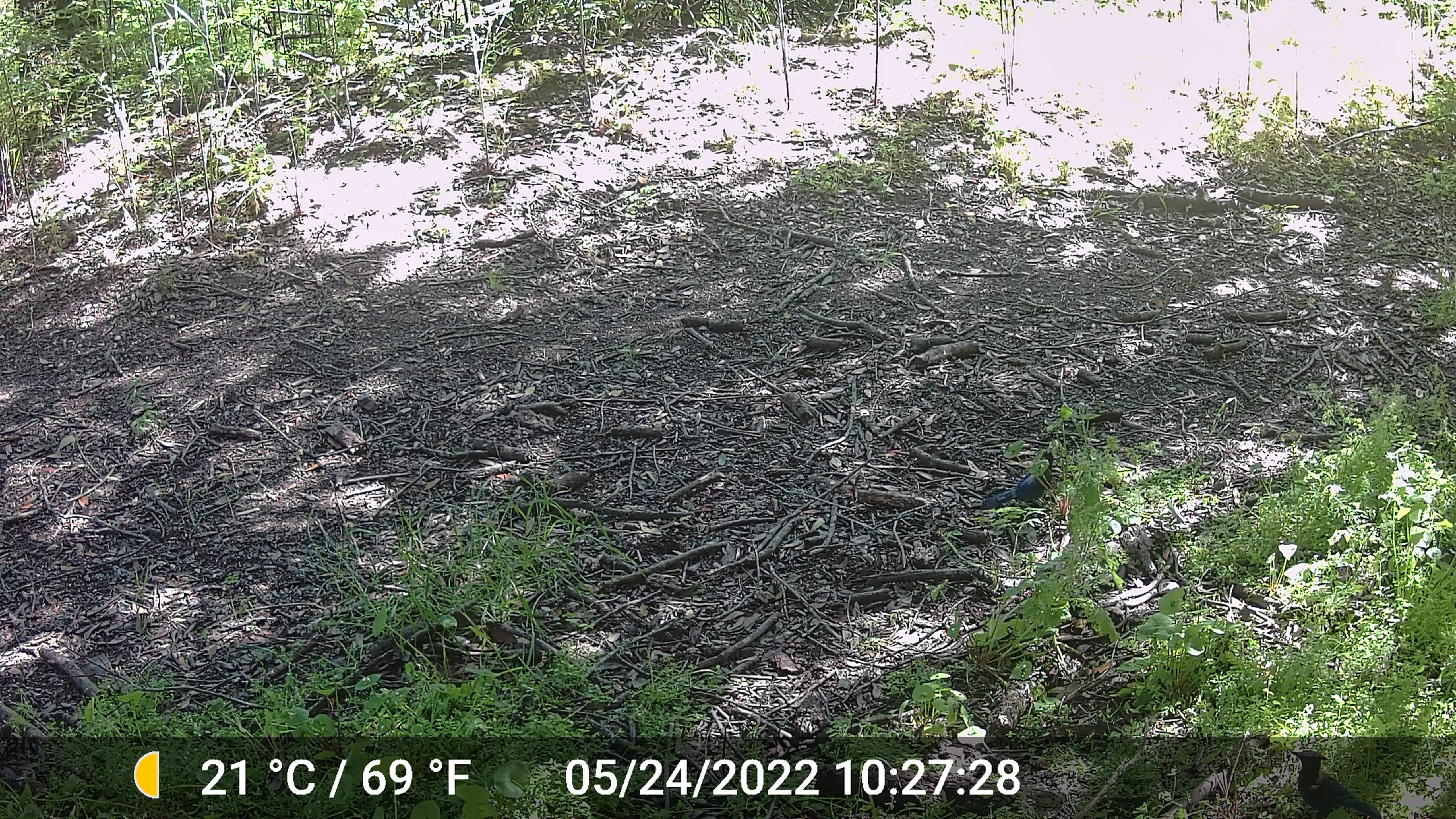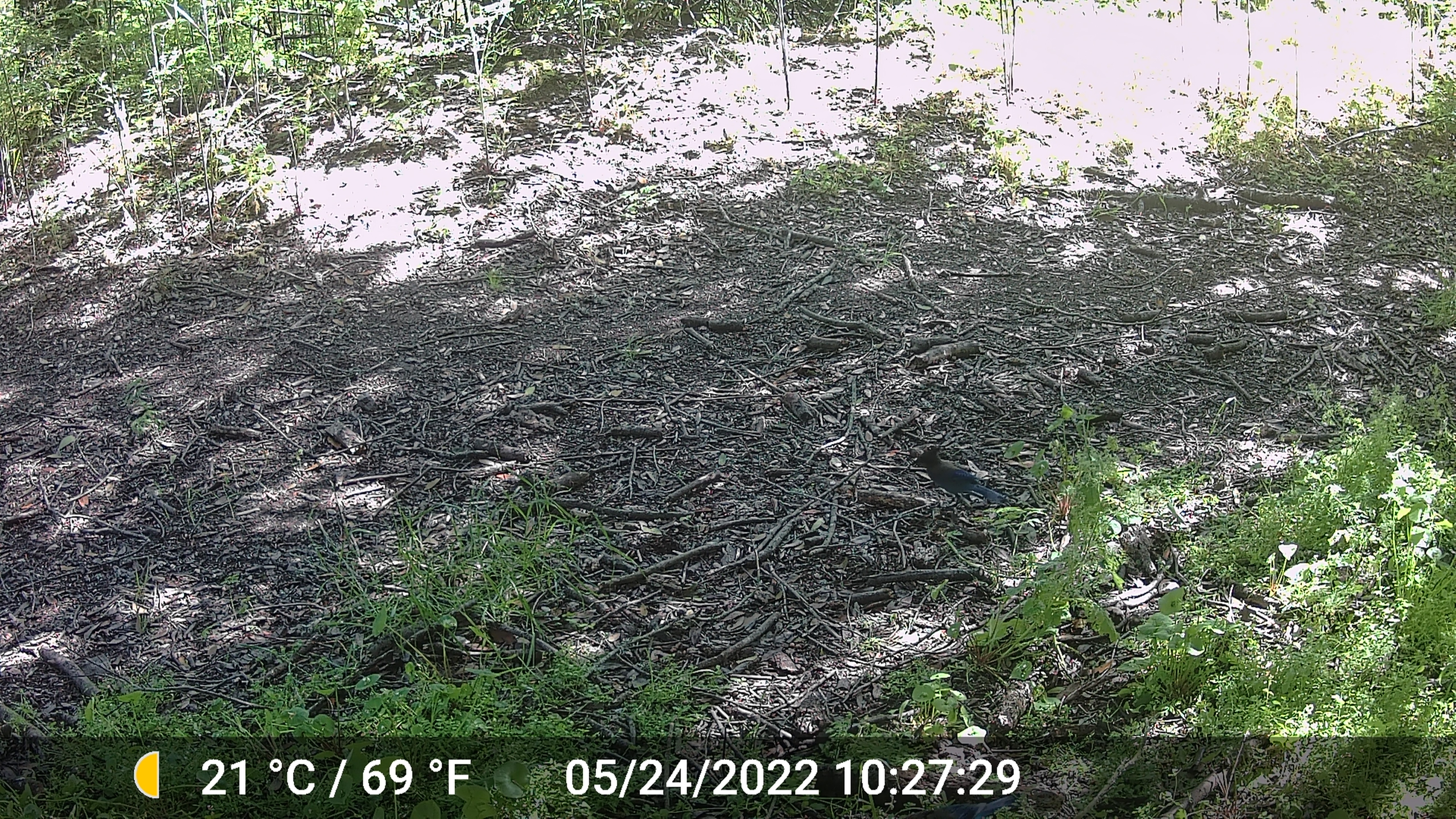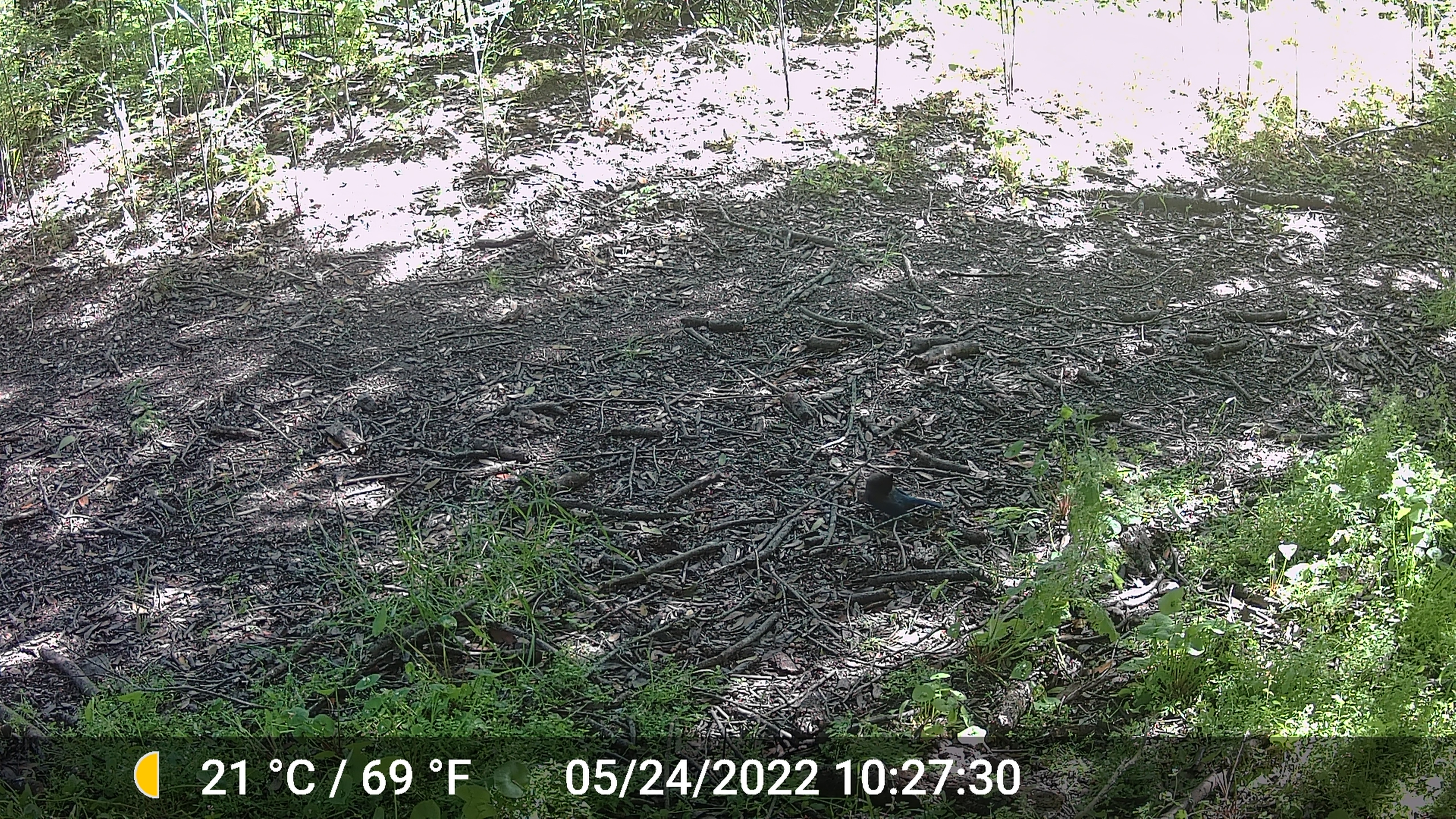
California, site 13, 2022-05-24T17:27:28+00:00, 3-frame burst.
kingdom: Animalia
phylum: Chordata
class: Aves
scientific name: Aves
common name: bird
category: unknown bird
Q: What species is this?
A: Unknown bird (bird) (Aves).